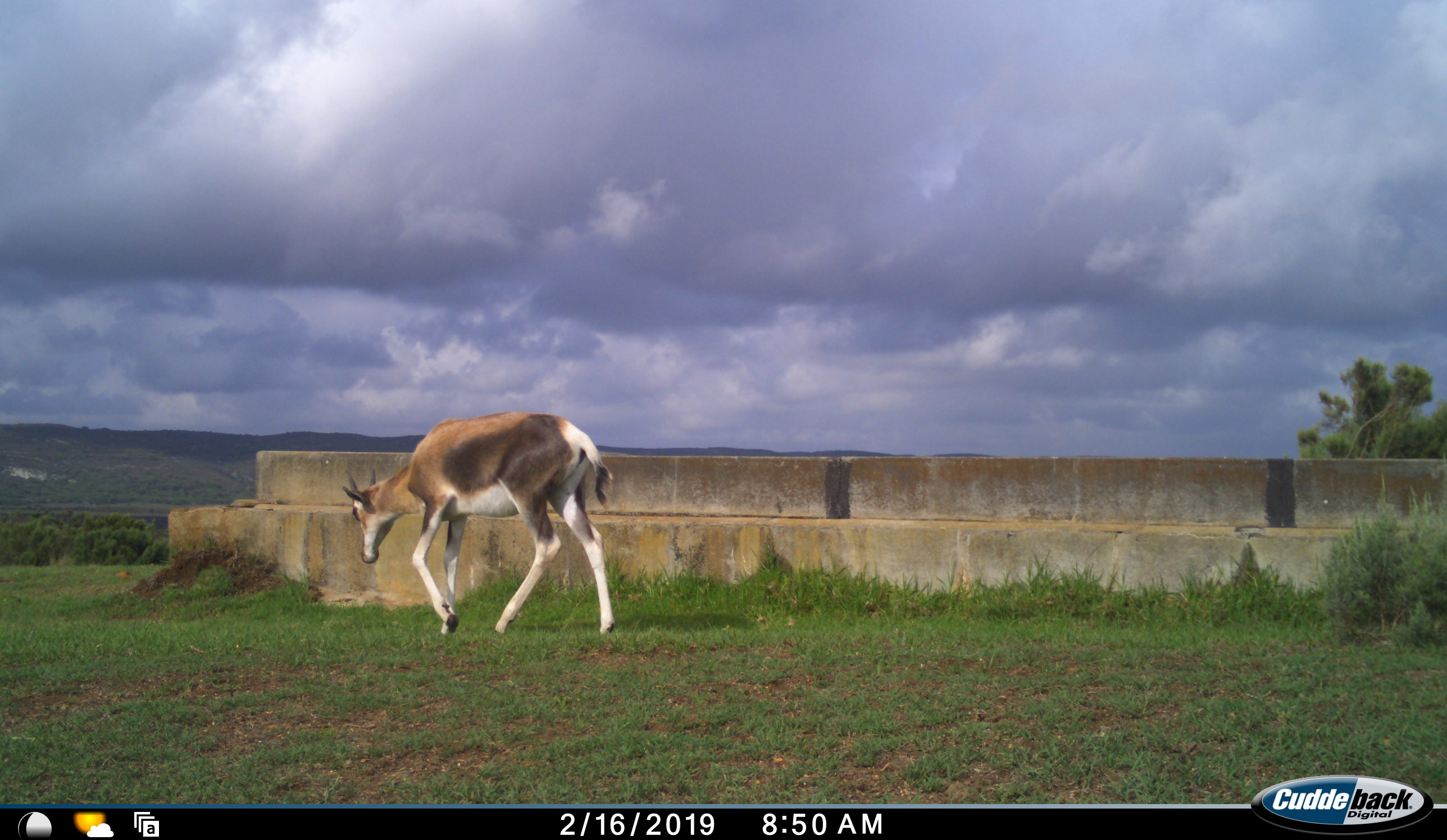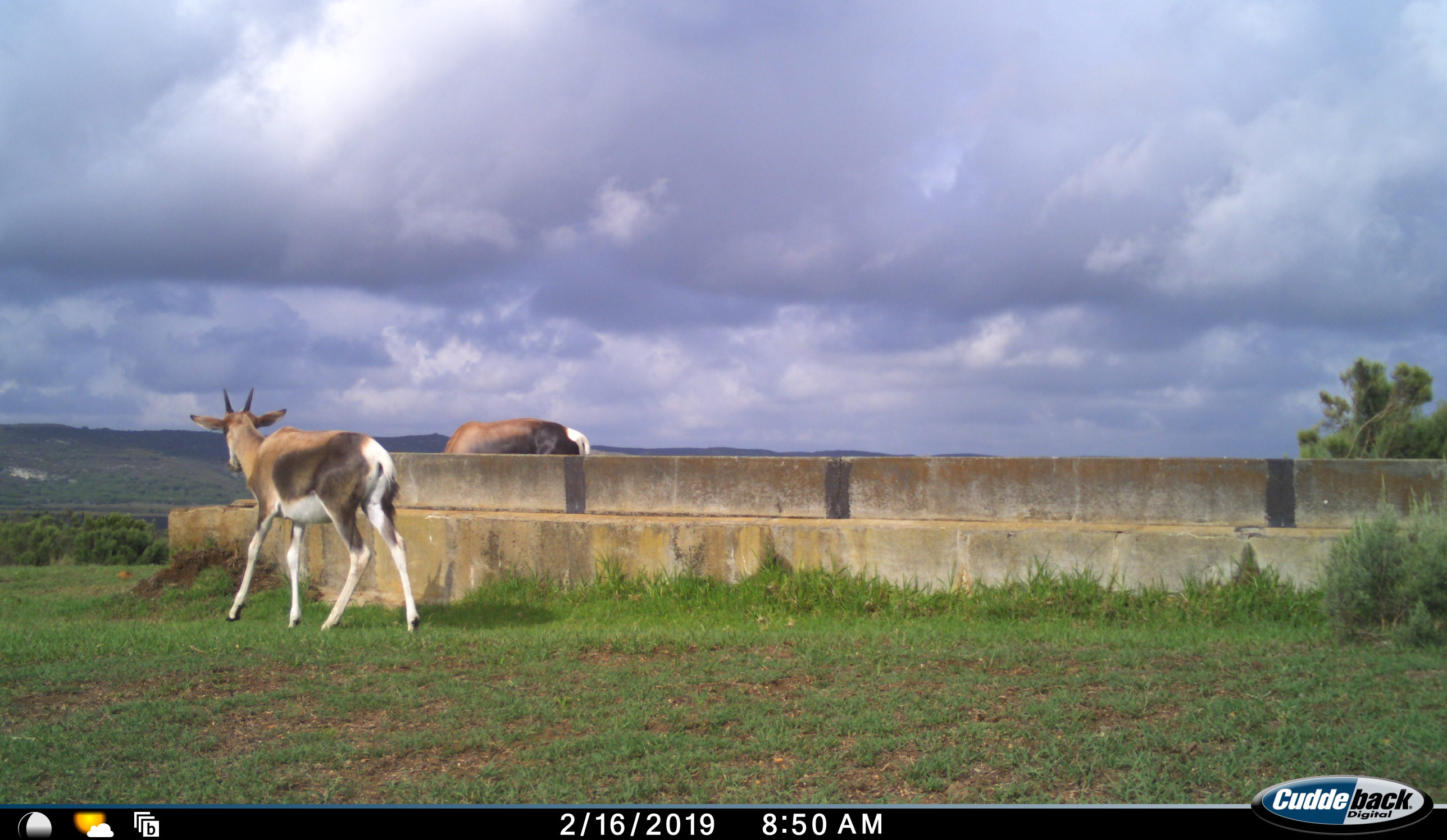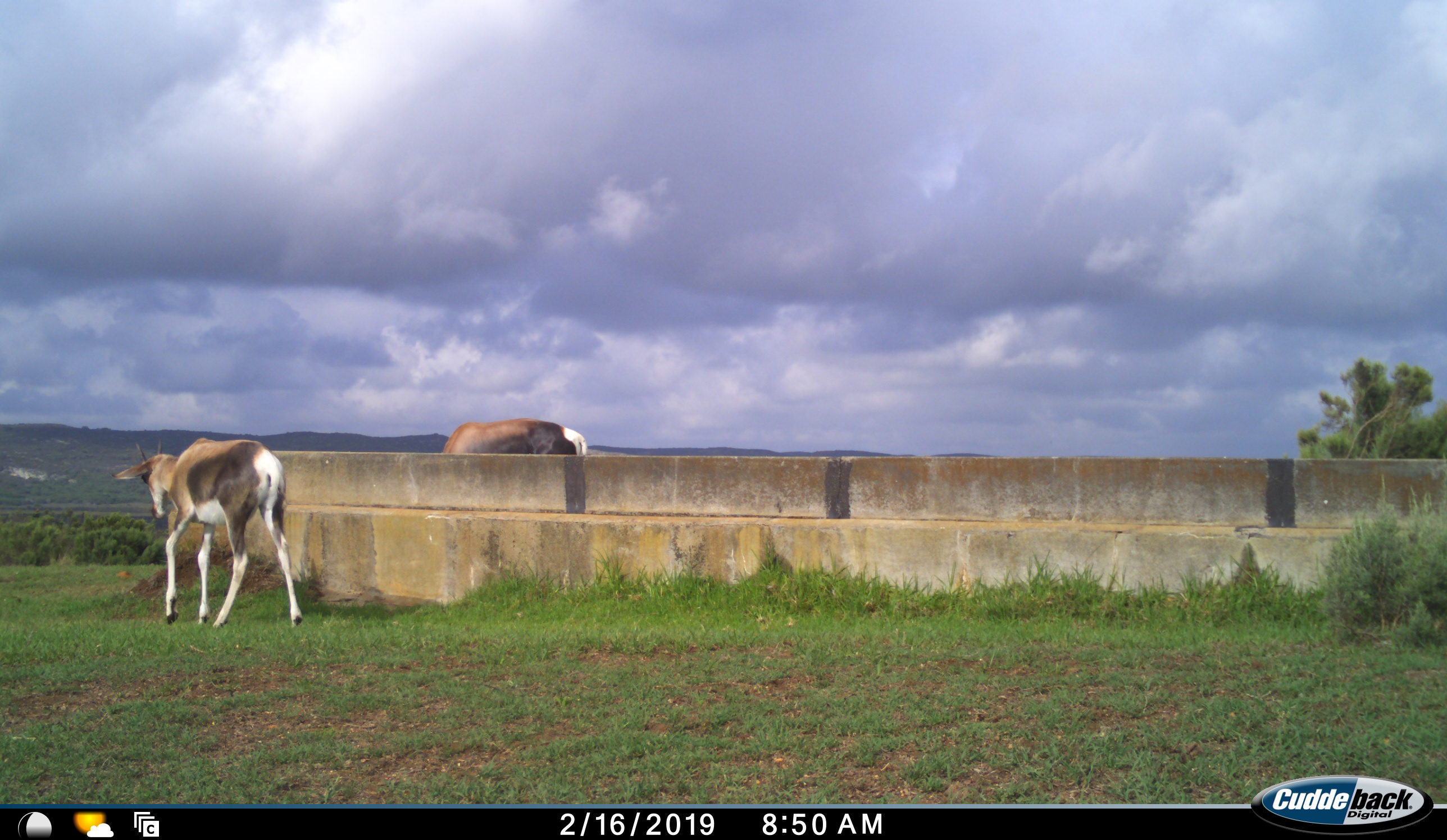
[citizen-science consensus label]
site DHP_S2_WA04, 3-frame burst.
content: unidentified animal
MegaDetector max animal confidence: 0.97